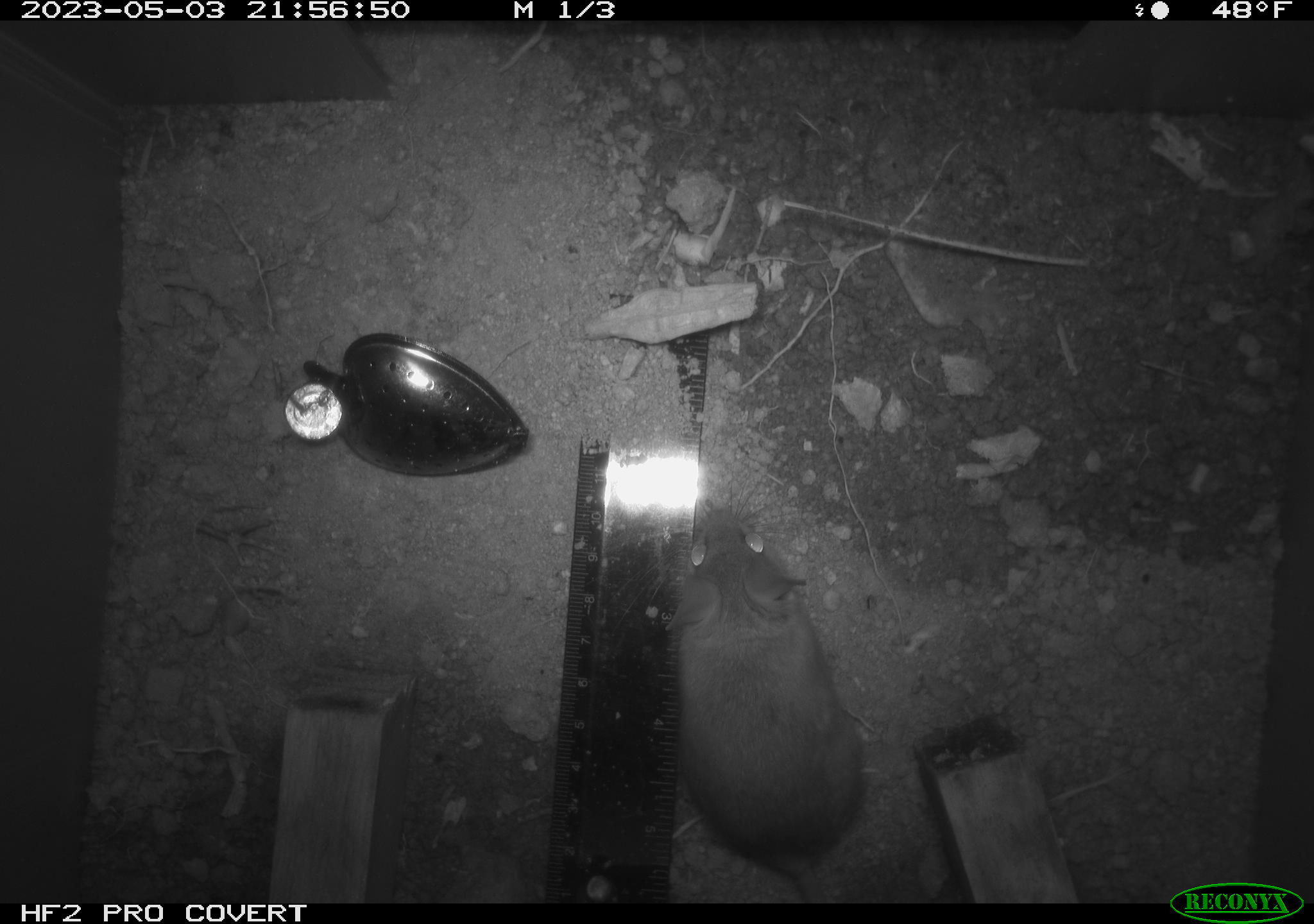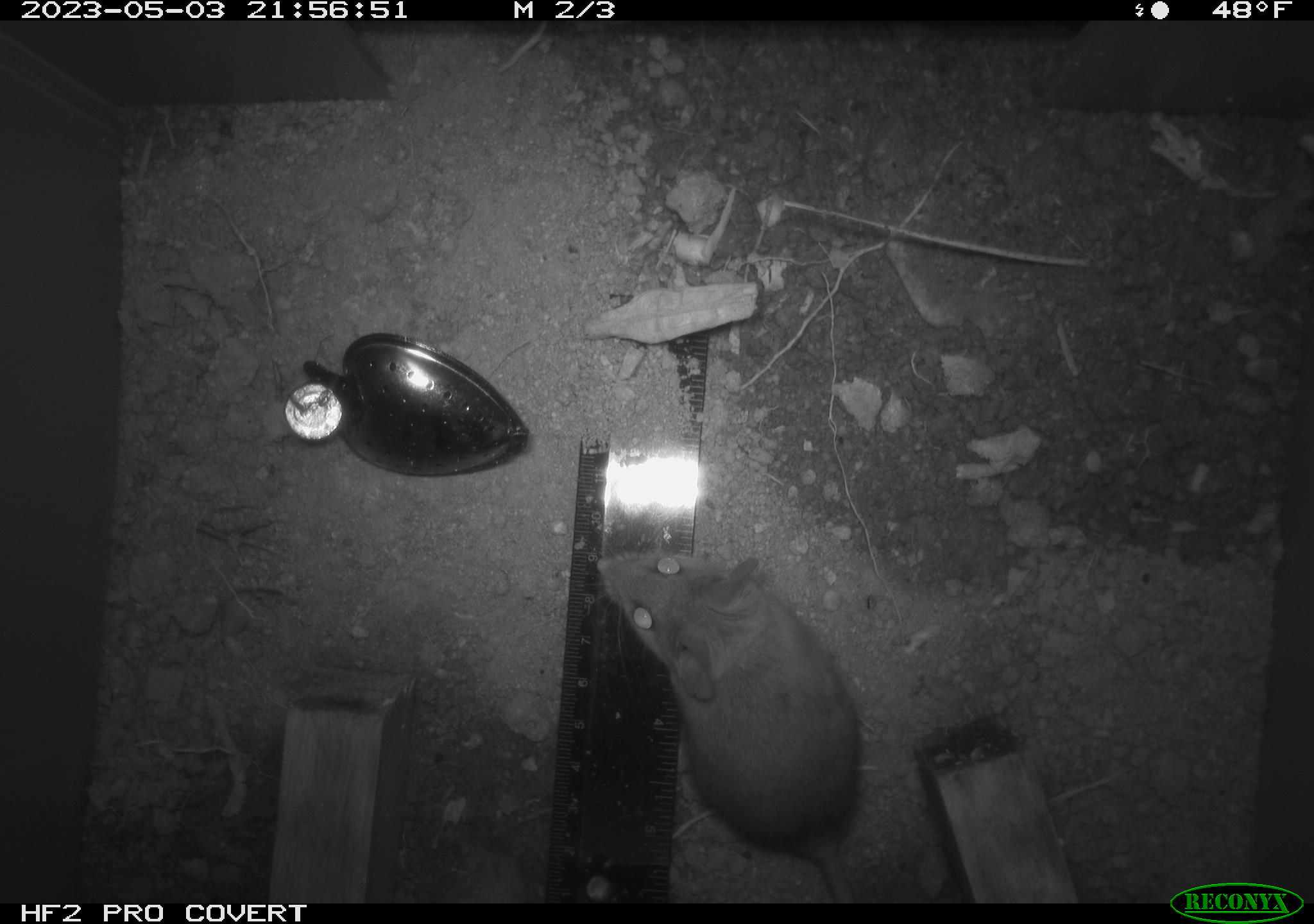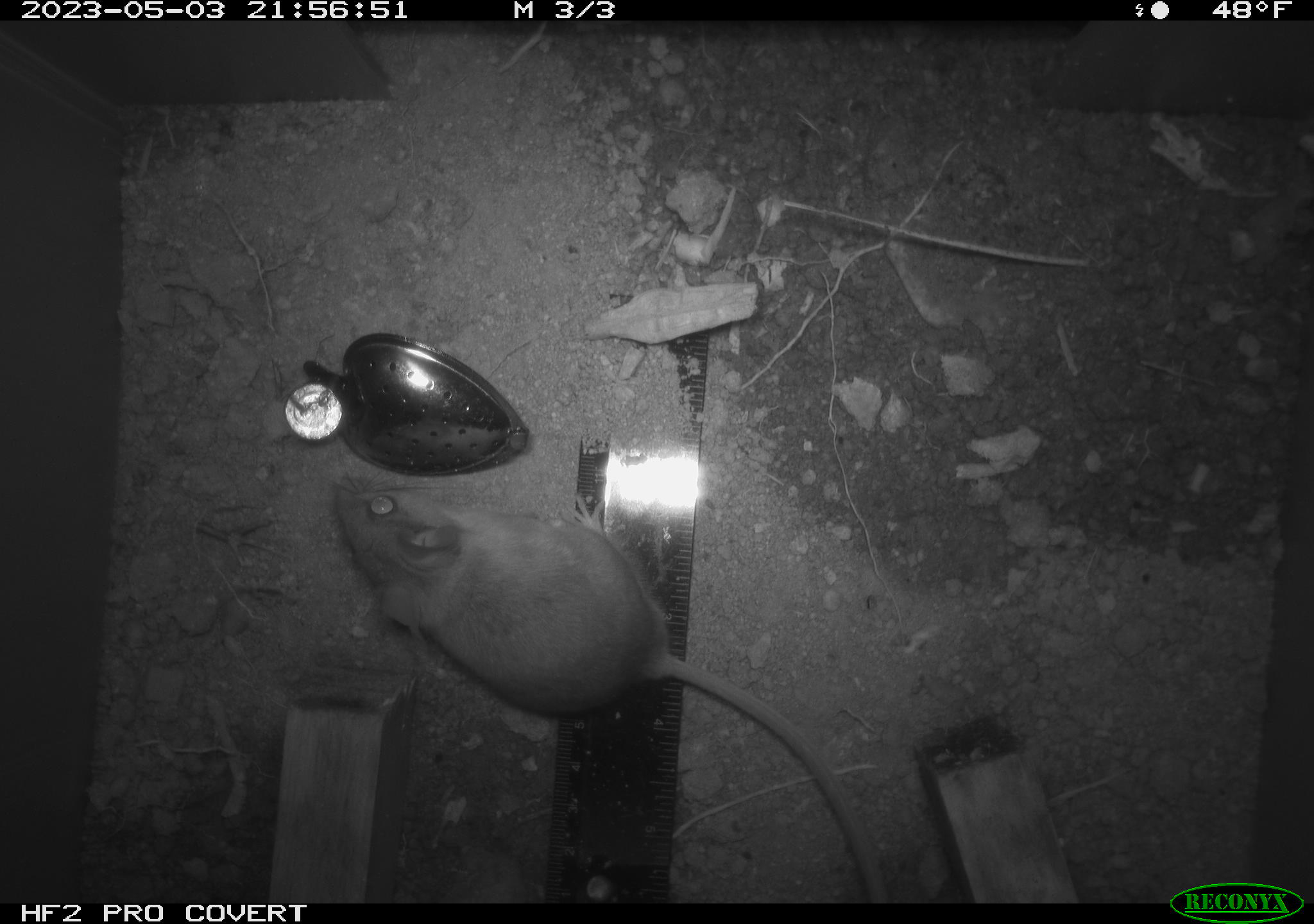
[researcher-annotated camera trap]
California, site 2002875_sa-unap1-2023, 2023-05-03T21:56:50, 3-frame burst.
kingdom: Animalia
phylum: Chordata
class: Mammalia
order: Rodentia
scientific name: Rodentia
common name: mouse species